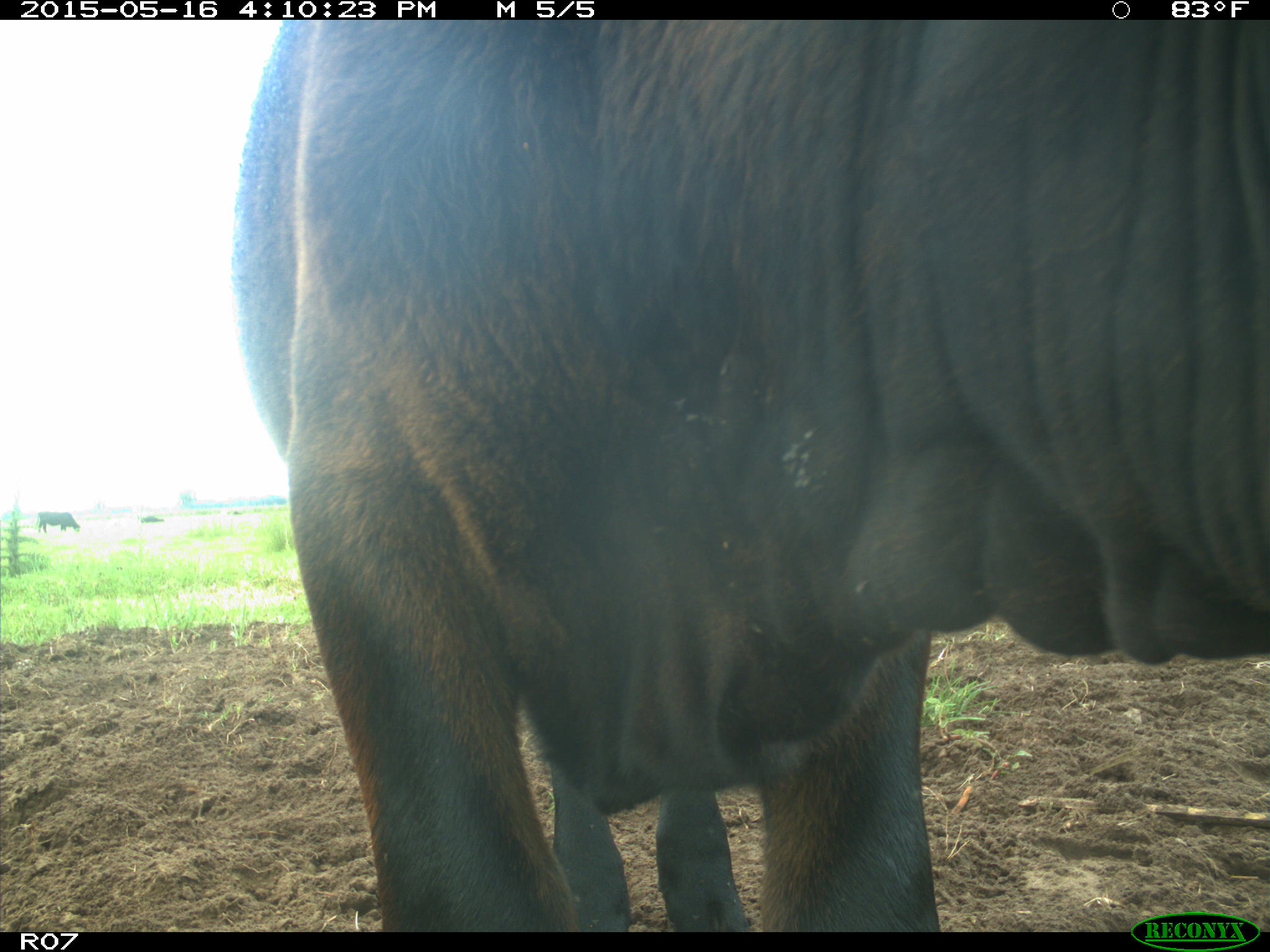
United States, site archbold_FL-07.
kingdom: Animalia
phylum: Chordata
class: Mammalia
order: Artiodactyla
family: Bovidae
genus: Bos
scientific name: Bos taurus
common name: domestic cow